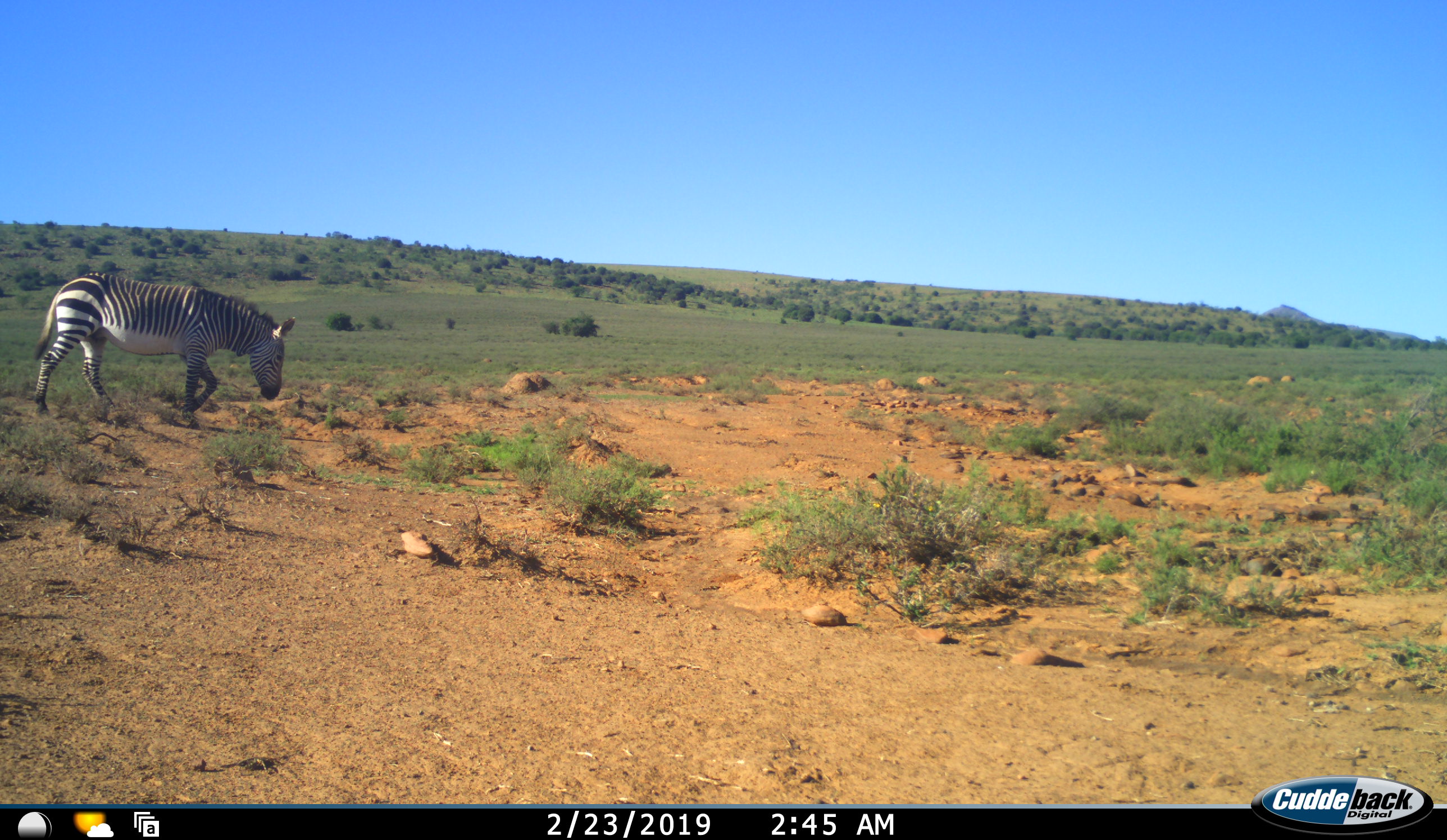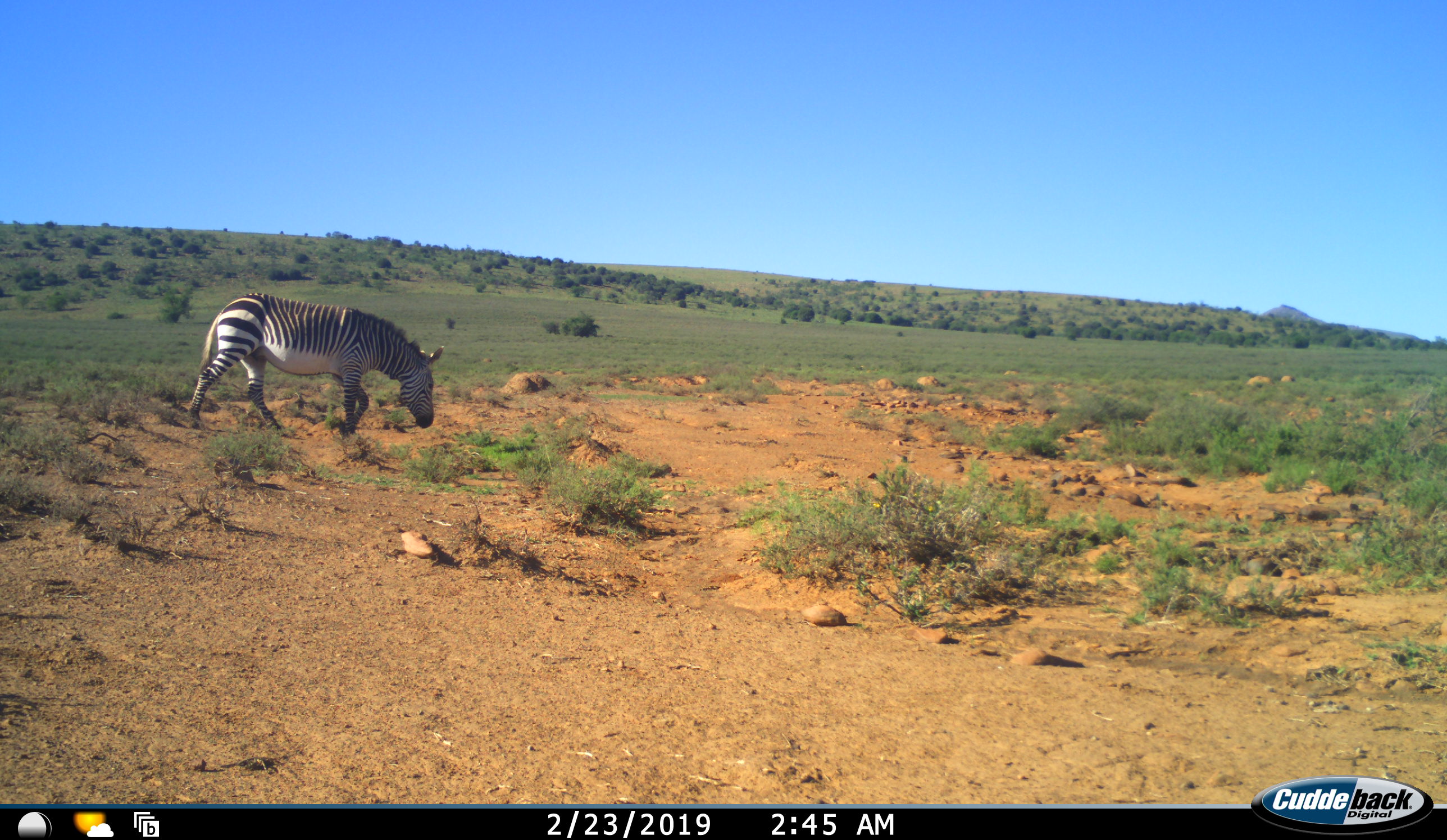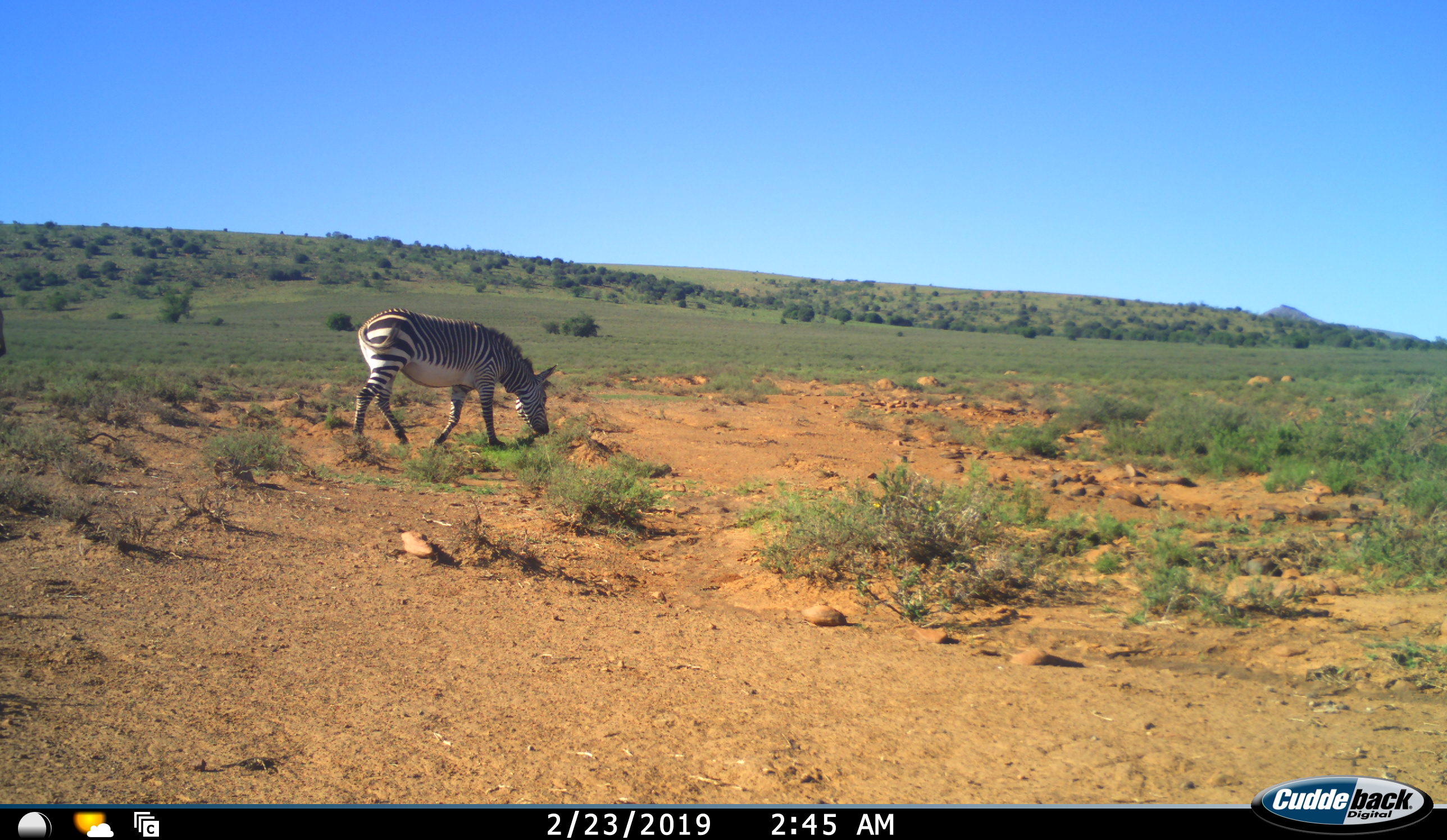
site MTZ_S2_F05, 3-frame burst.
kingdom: Animalia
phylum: Chordata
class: Mammalia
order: Perissodactyla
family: Equidae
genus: Equus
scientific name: Equus zebra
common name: mountain zebra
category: zebramountain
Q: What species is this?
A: Zebramountain (mountain zebra) (Equus zebra).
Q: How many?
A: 1.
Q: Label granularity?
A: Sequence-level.